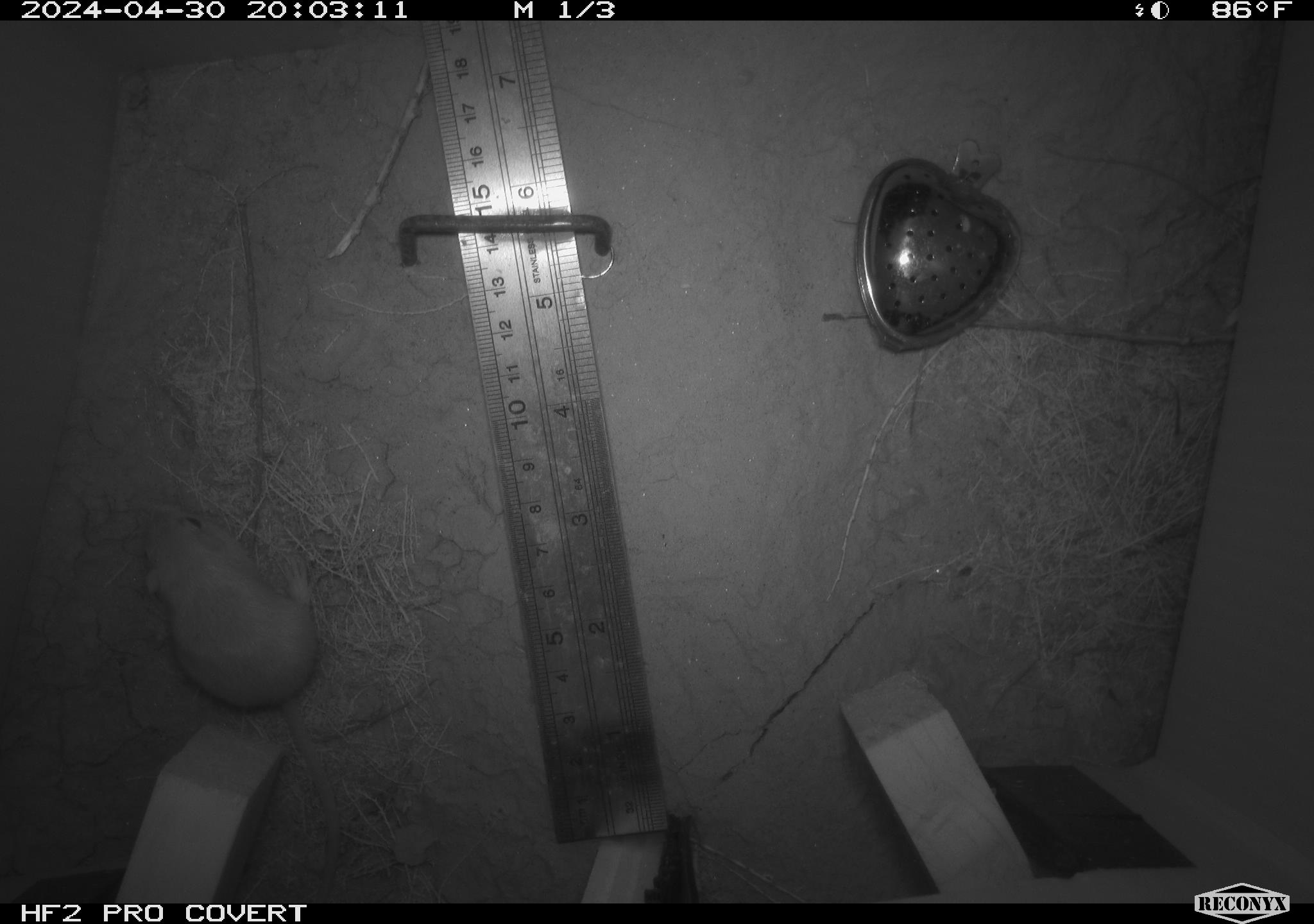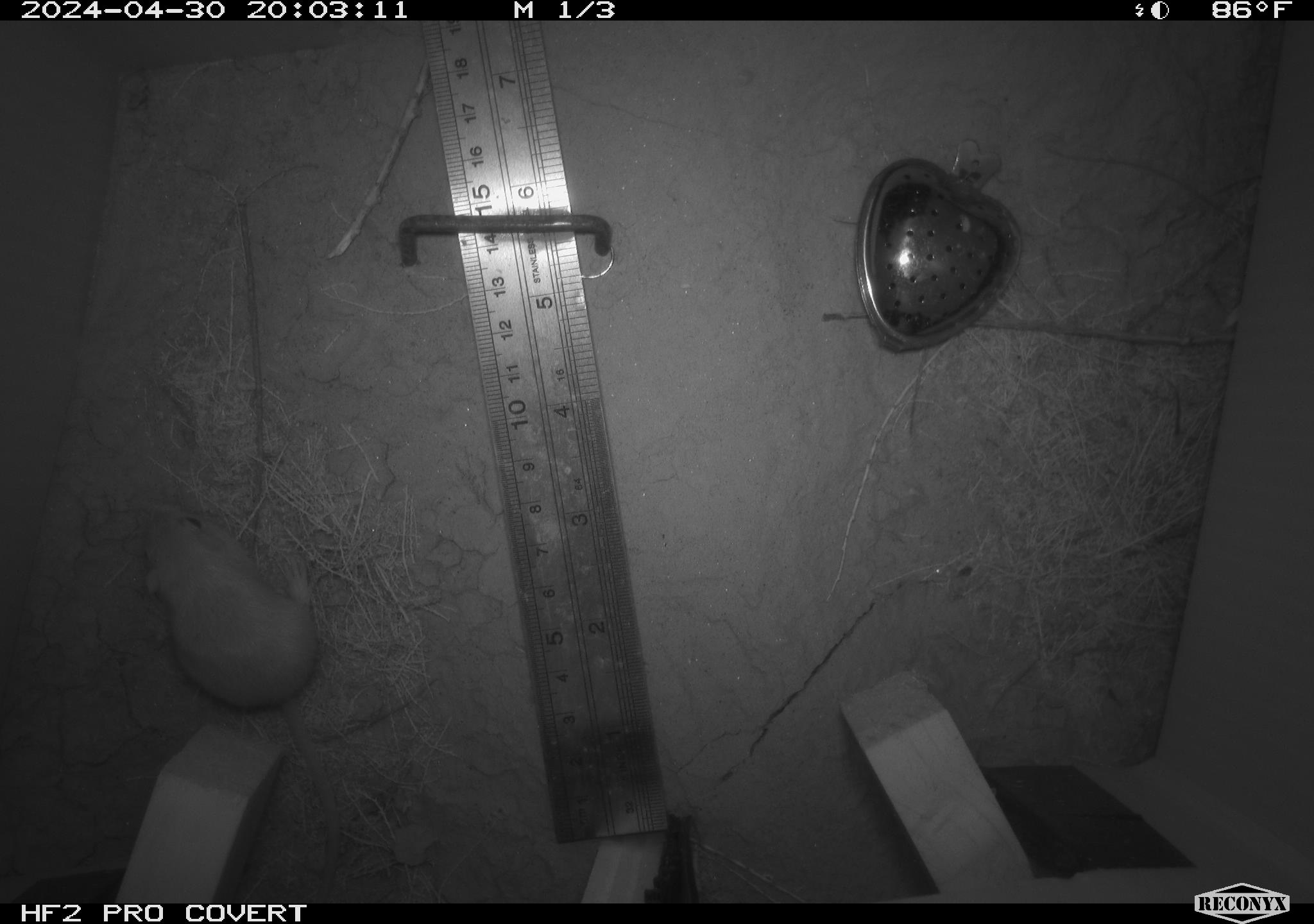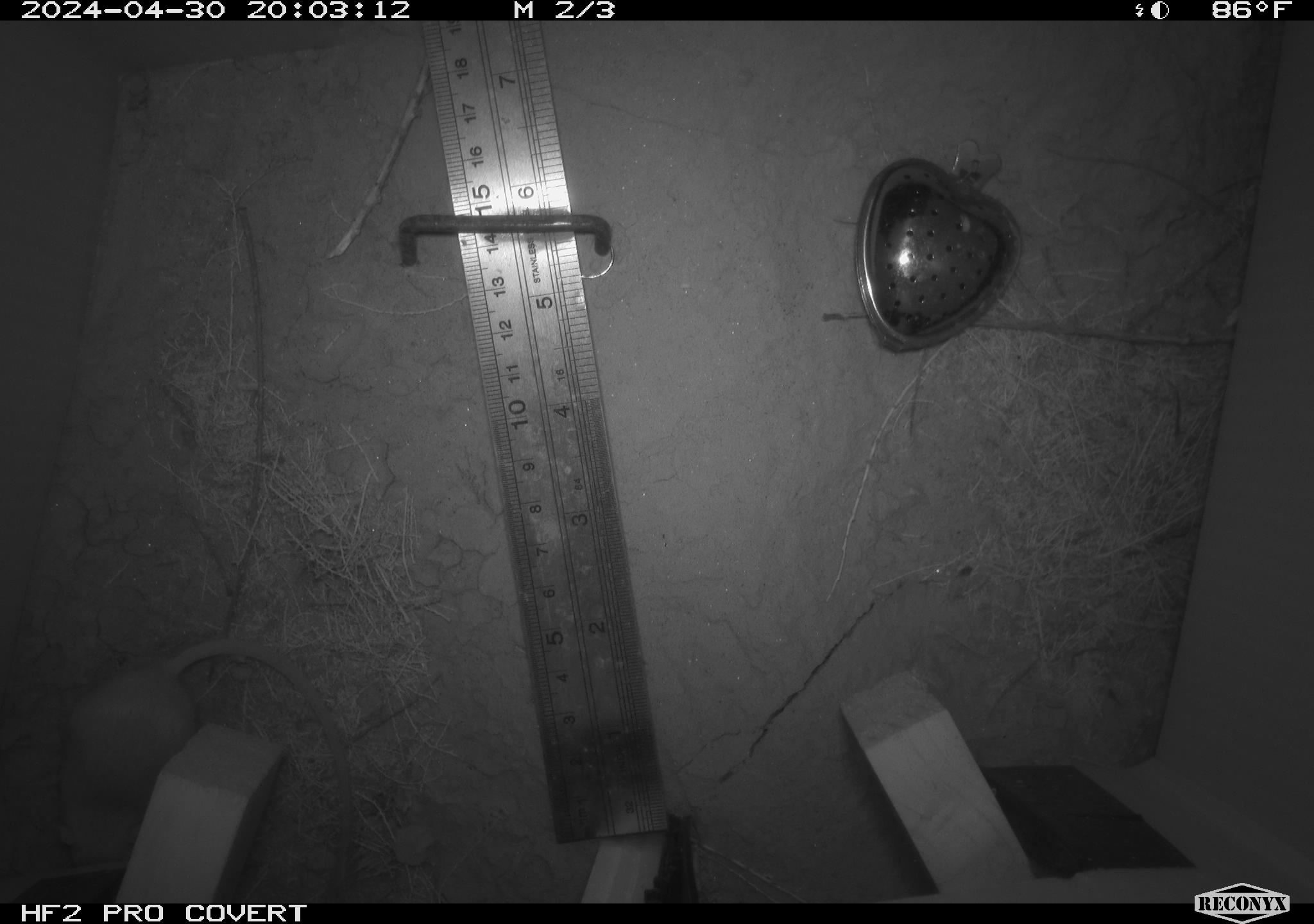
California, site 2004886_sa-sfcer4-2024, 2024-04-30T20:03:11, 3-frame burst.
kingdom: Animalia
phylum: Chordata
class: Mammalia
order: Rodentia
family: Heteromyidae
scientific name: Heteromyidae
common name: kangaroo rats and pocket mice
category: heteromyidae family